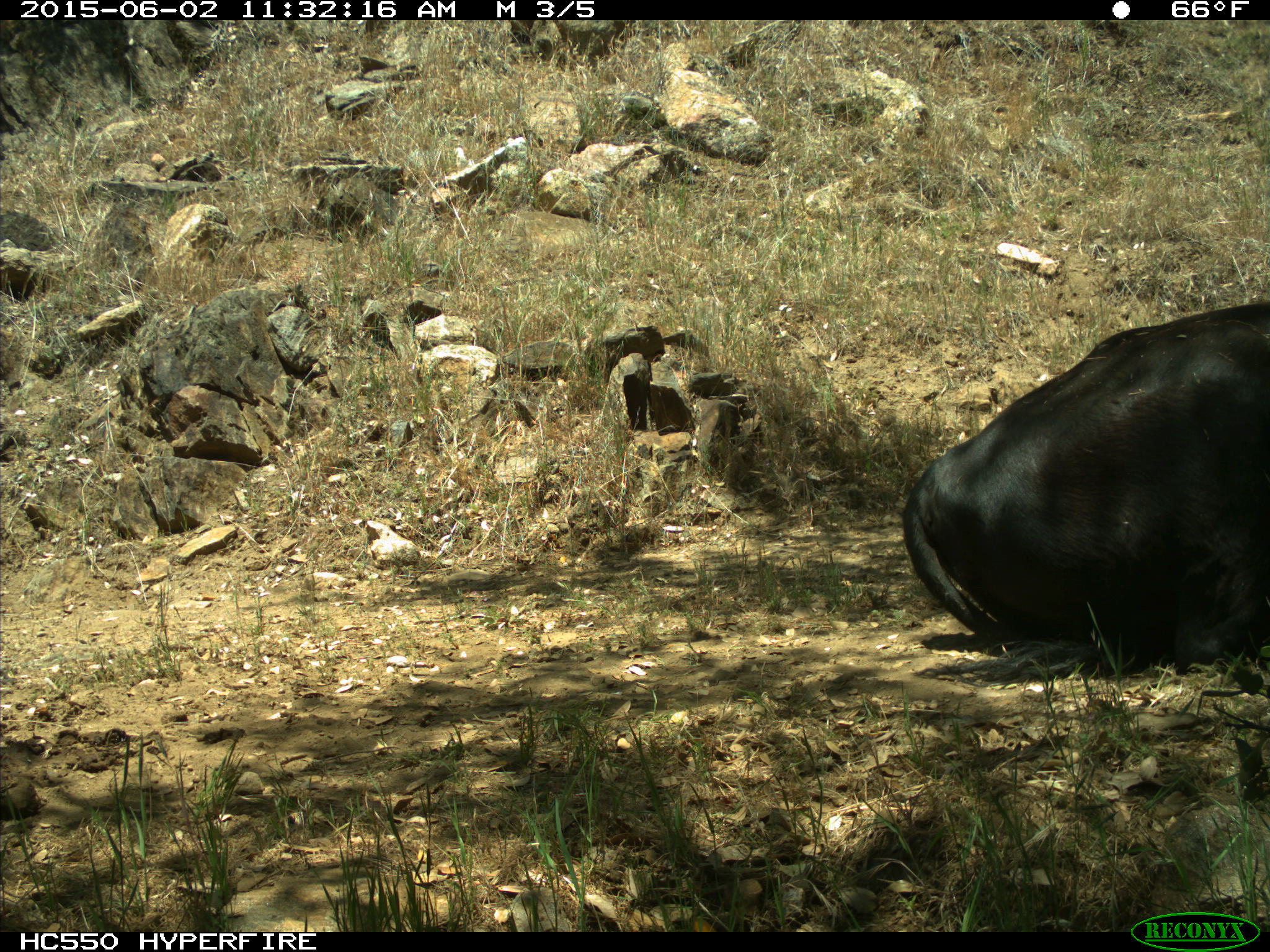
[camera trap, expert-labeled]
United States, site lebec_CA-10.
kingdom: Animalia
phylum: Chordata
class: Mammalia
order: Artiodactyla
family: Bovidae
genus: Bos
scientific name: Bos taurus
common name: domestic cow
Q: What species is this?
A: Bos taurus (domestic cow).